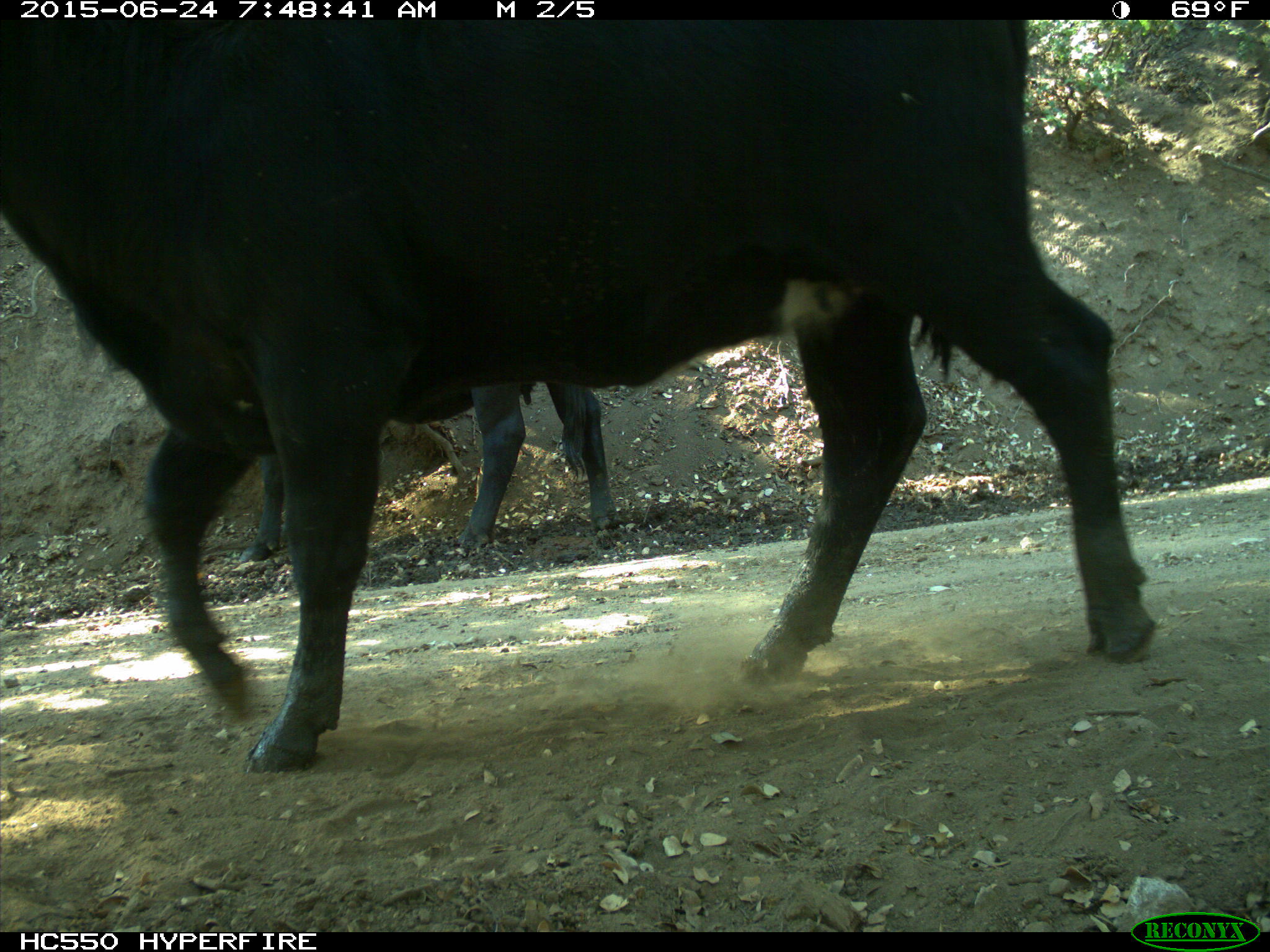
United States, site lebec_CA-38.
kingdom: Animalia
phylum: Chordata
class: Mammalia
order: Artiodactyla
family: Bovidae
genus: Bos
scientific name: Bos taurus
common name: domestic cow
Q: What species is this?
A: Bos taurus (domestic cow).